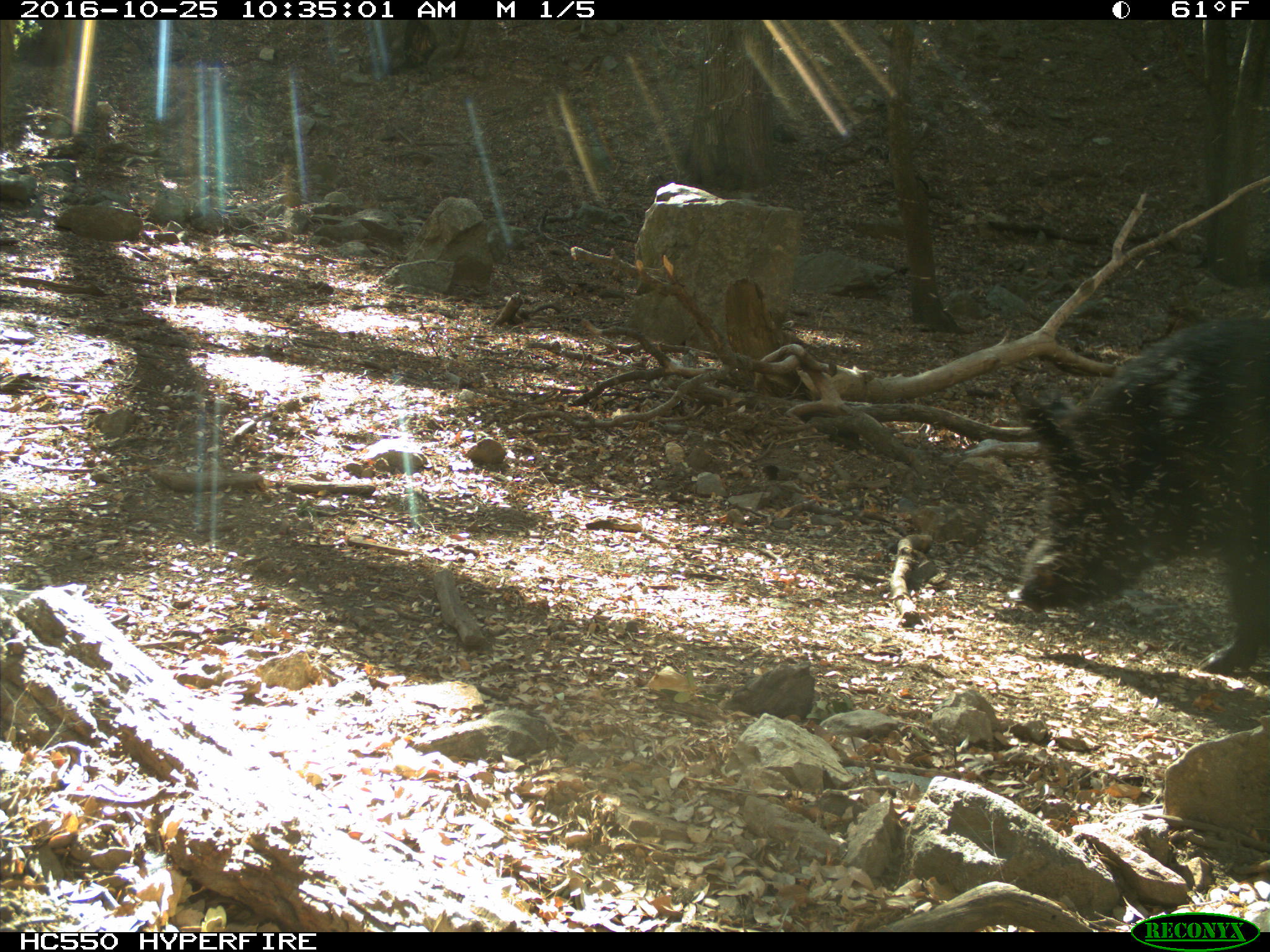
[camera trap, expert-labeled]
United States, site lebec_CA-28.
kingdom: Animalia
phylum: Chordata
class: Mammalia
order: Artiodactyla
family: Suidae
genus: Sus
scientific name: Sus scrofa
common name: wild boar